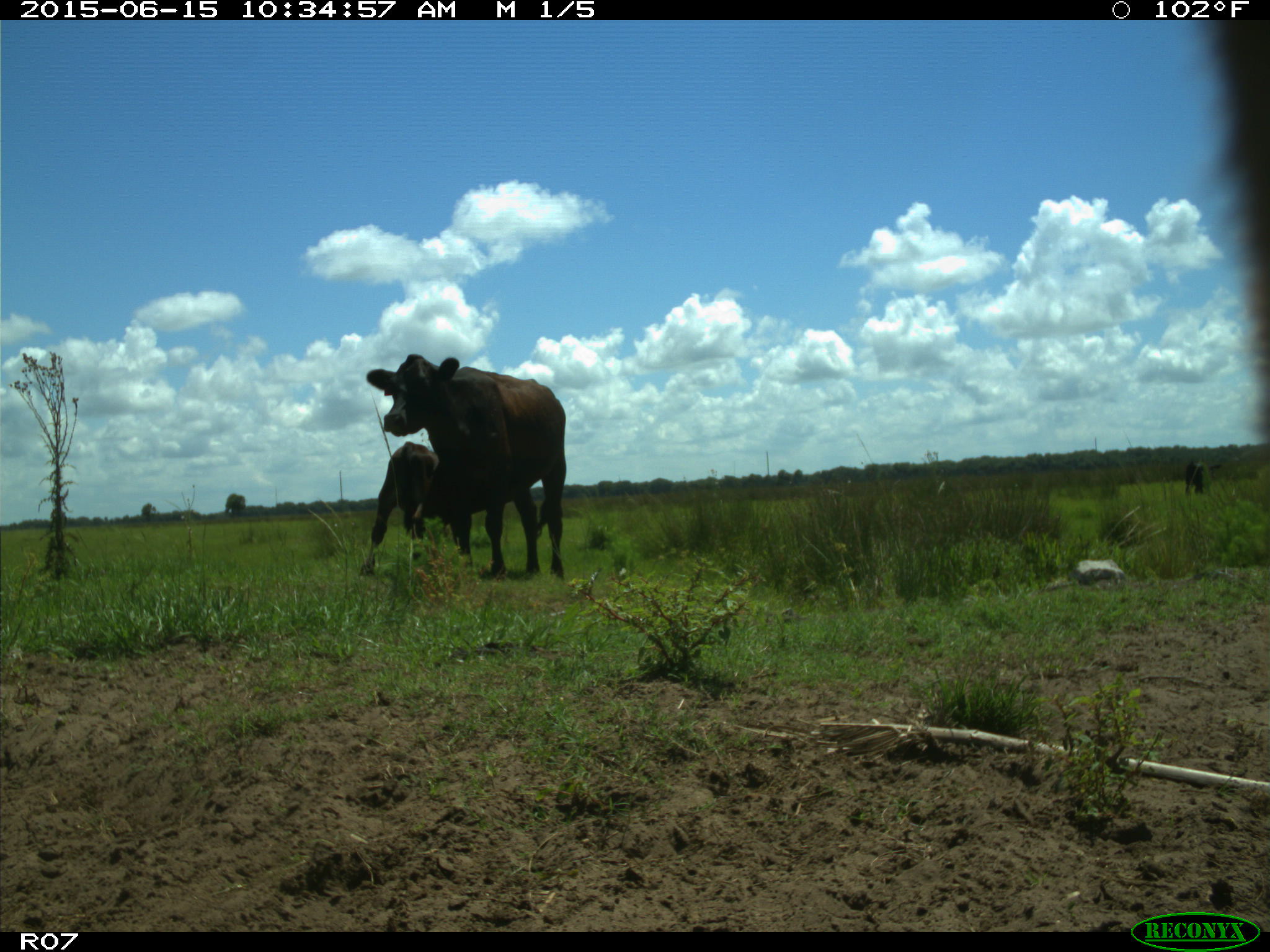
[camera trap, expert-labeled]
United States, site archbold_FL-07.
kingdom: Animalia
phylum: Chordata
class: Mammalia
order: Artiodactyla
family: Bovidae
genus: Bos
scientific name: Bos taurus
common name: domestic cow